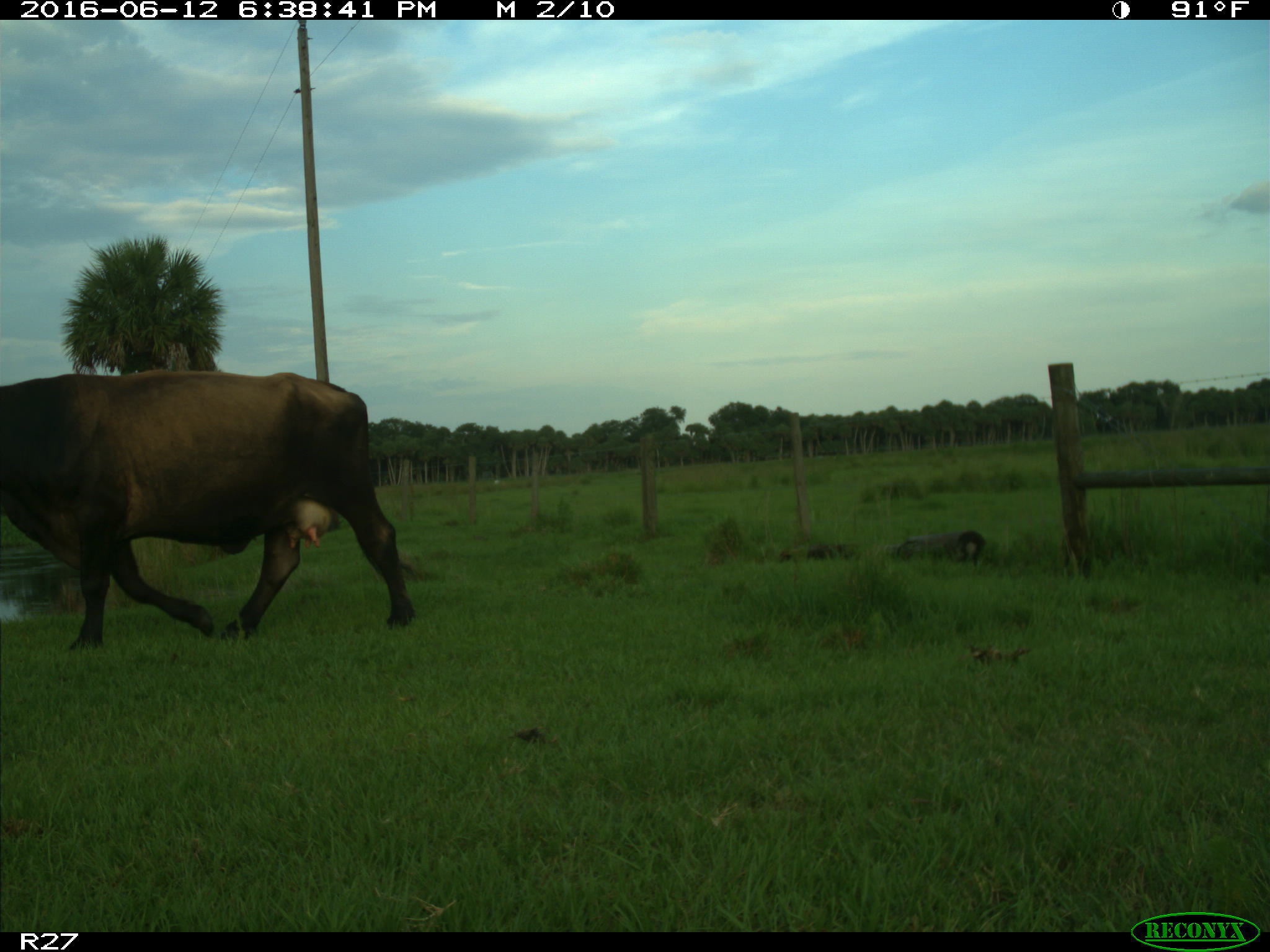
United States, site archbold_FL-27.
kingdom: Animalia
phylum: Chordata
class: Mammalia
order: Artiodactyla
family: Bovidae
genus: Bos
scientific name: Bos taurus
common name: domestic cow